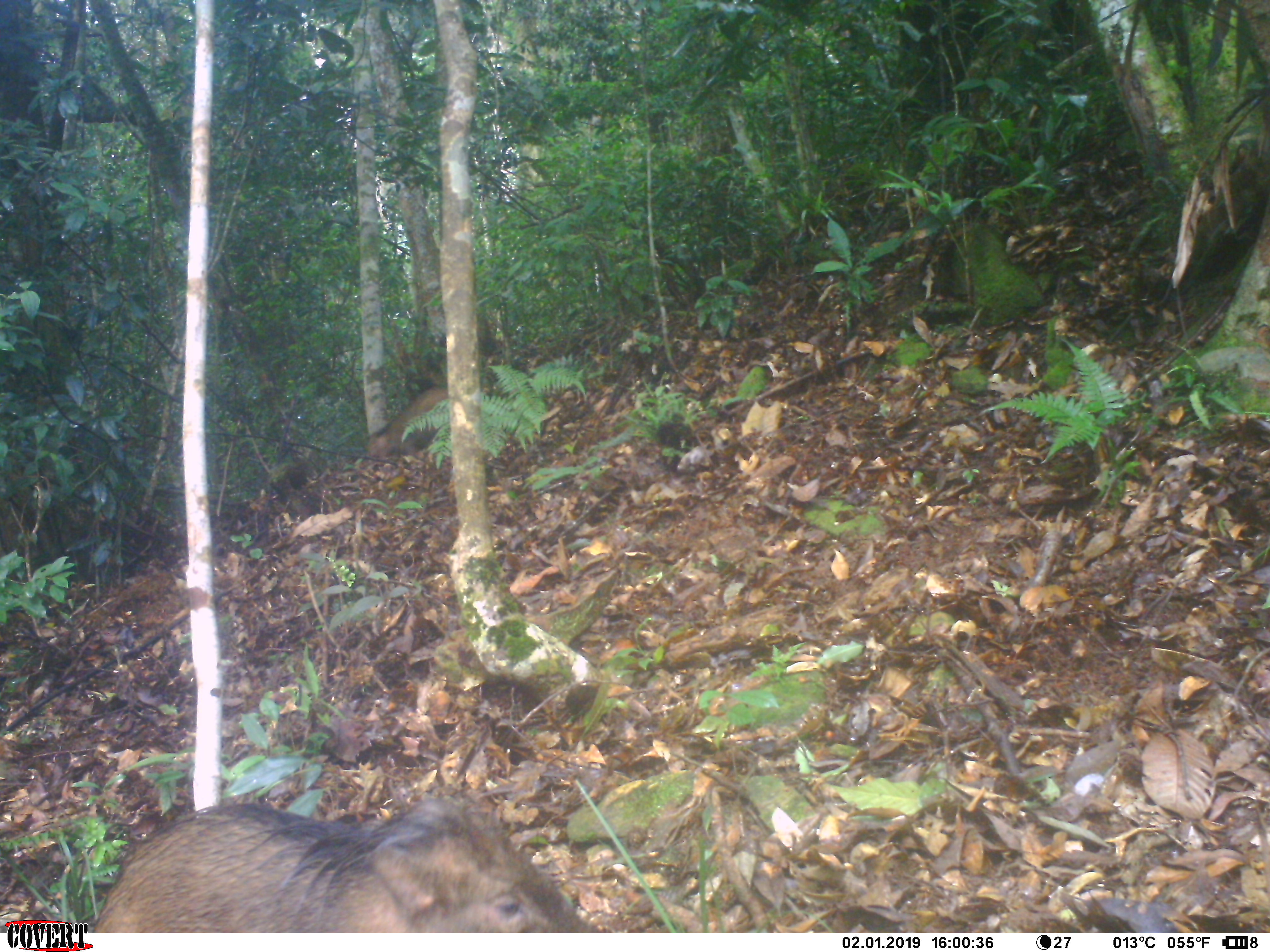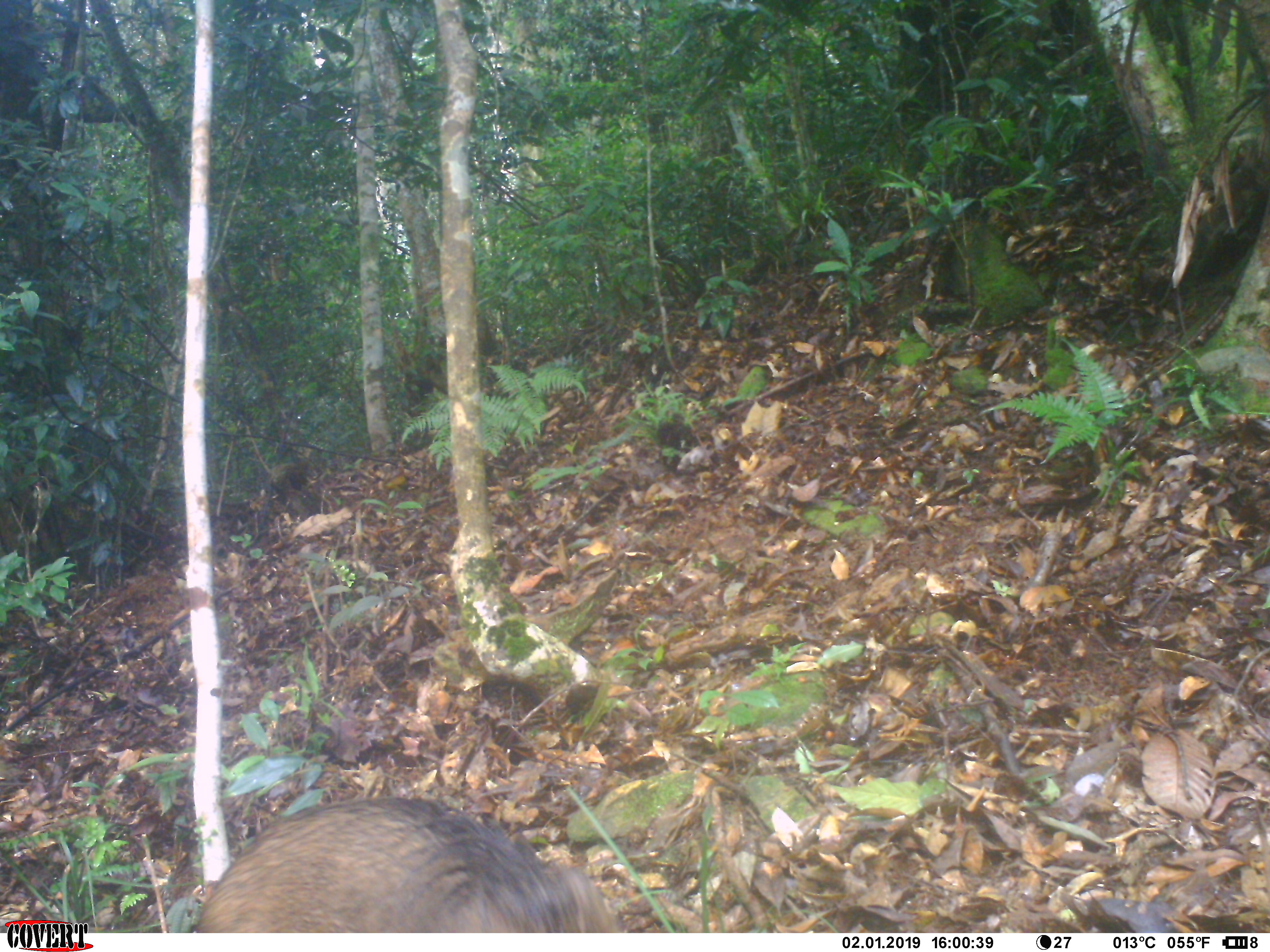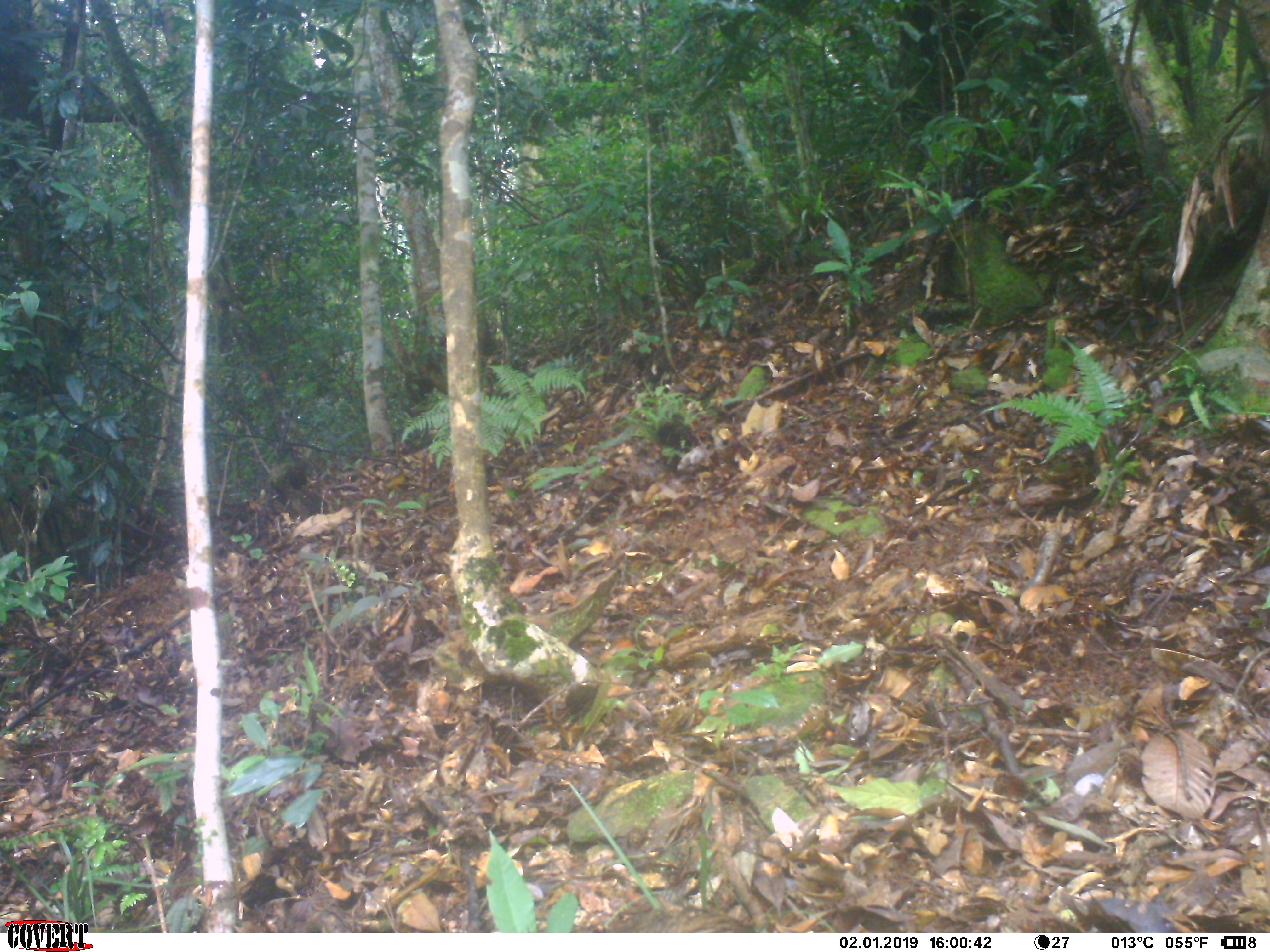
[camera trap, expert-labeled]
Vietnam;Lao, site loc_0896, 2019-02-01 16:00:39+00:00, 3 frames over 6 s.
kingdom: Animalia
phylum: Chordata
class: Mammalia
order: Artiodactyla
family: Suidae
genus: Sus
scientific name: Sus scrofa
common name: eurasian wild pig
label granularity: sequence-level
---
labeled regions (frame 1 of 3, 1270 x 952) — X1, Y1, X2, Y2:
eurasian wild pig: 91, 794, 595, 933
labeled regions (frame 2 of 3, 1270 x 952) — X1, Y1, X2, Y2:
eurasian wild pig: 193, 796, 623, 933